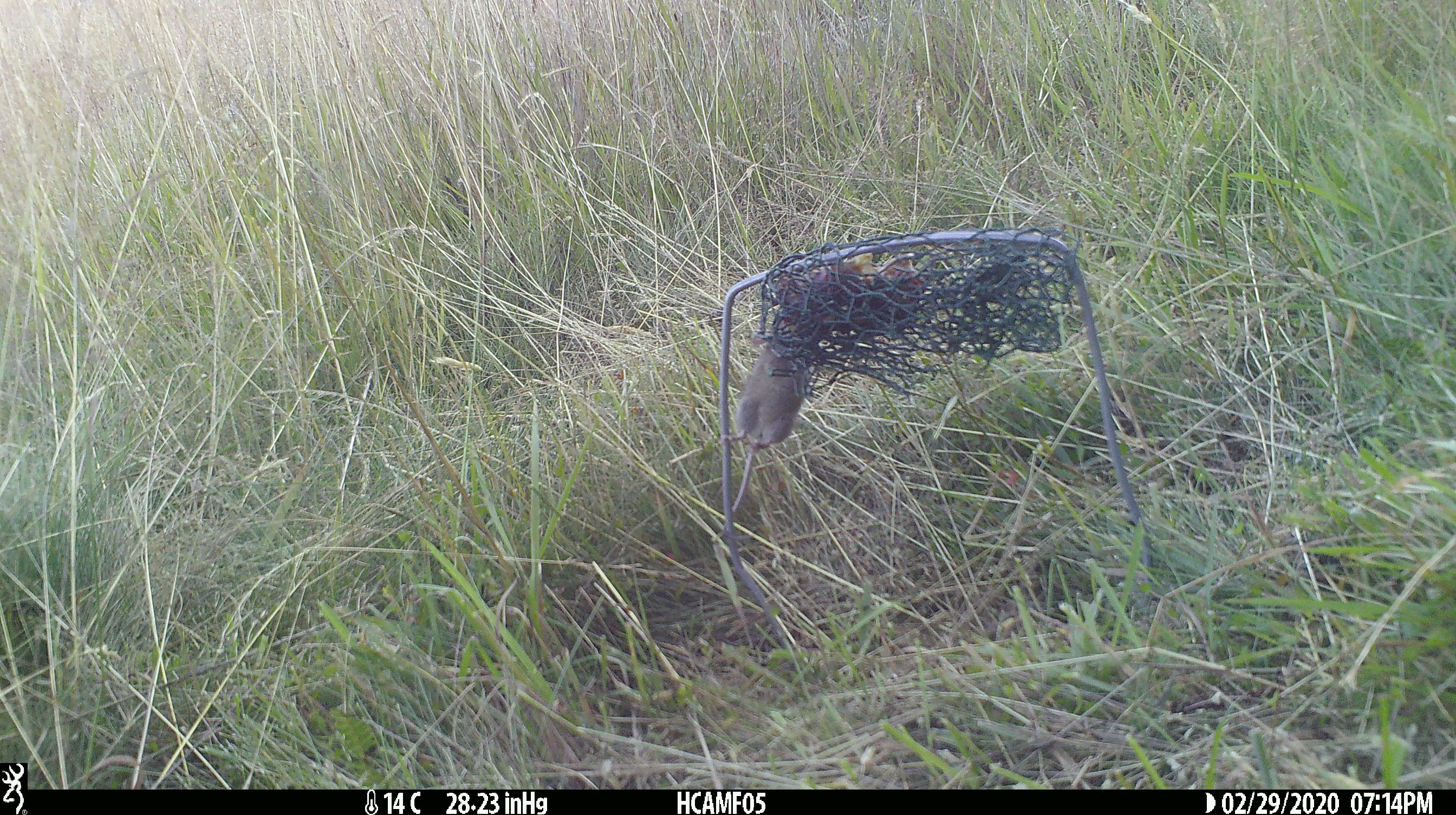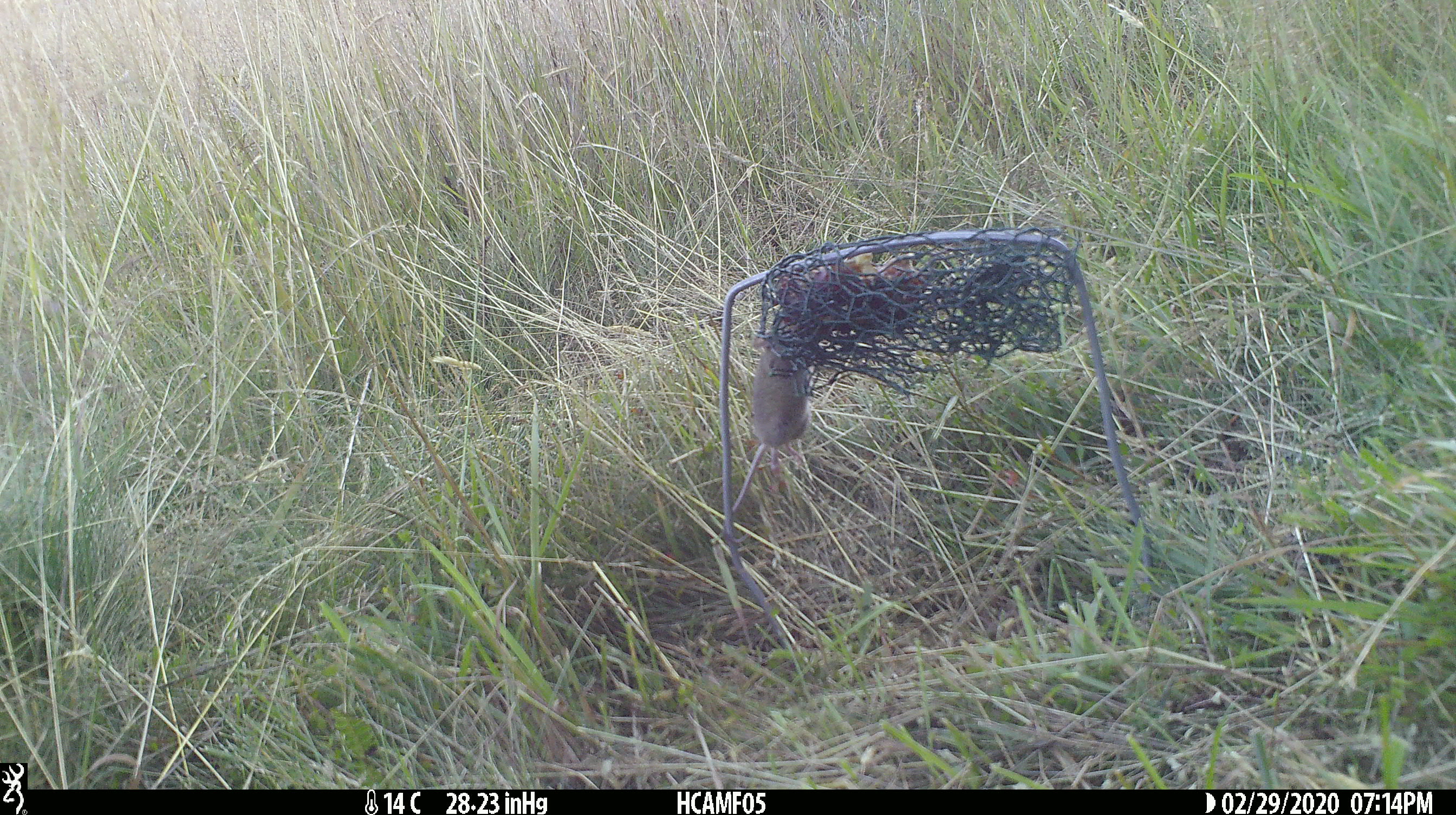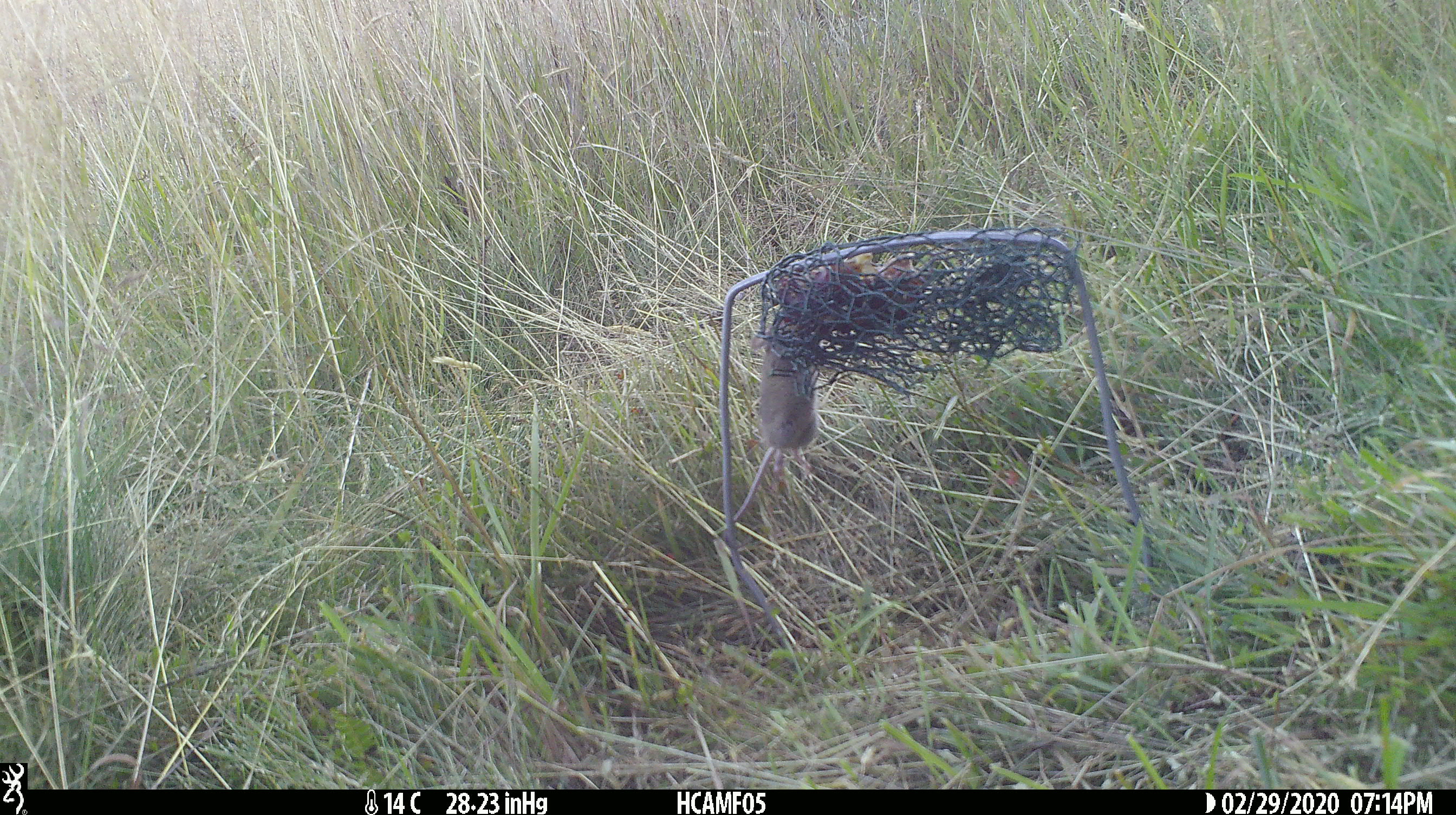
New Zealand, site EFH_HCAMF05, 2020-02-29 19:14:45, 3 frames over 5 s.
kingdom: Animalia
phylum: Chordata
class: Mammalia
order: Rodentia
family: Muridae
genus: Mus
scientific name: Mus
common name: mouse